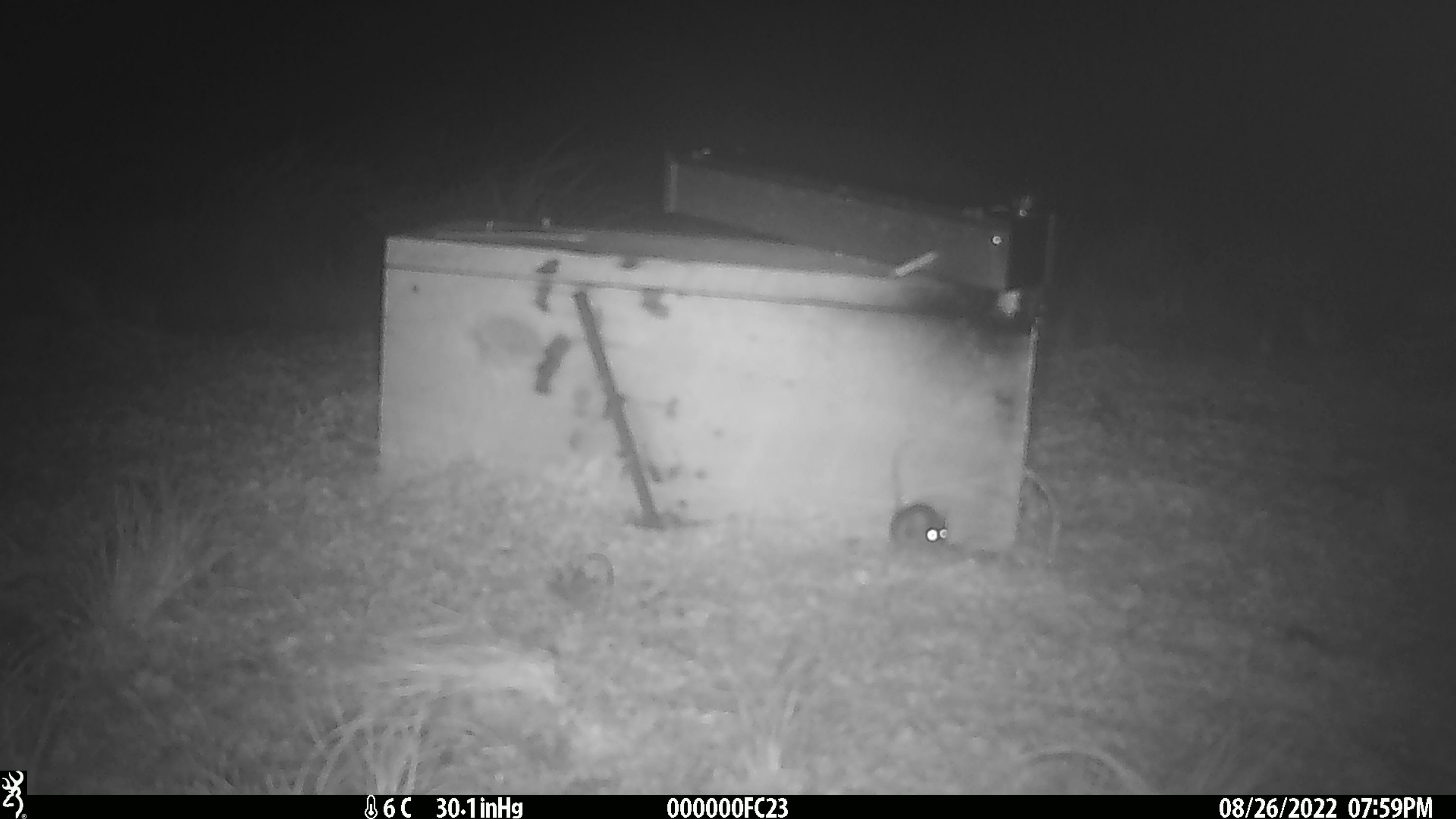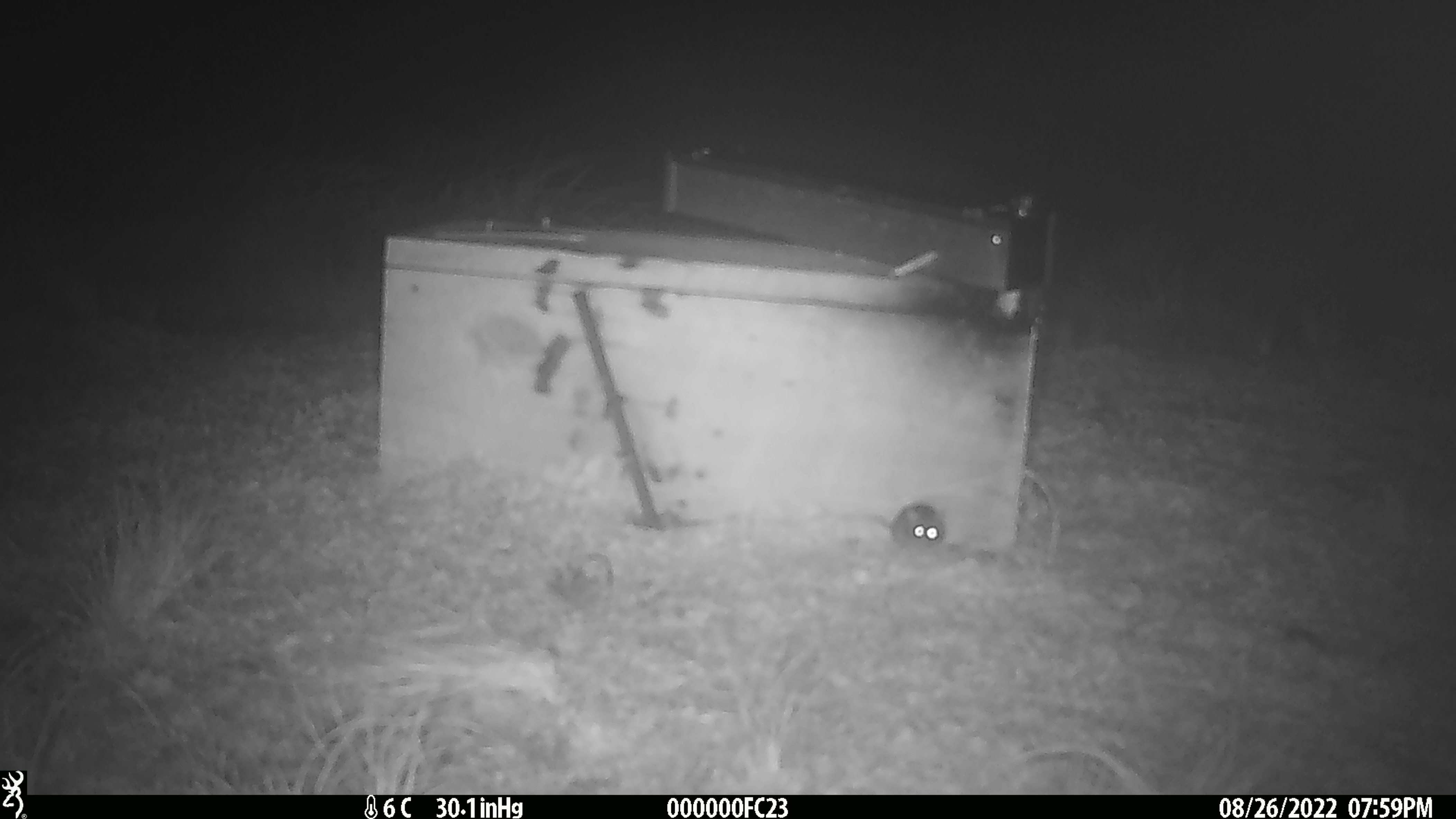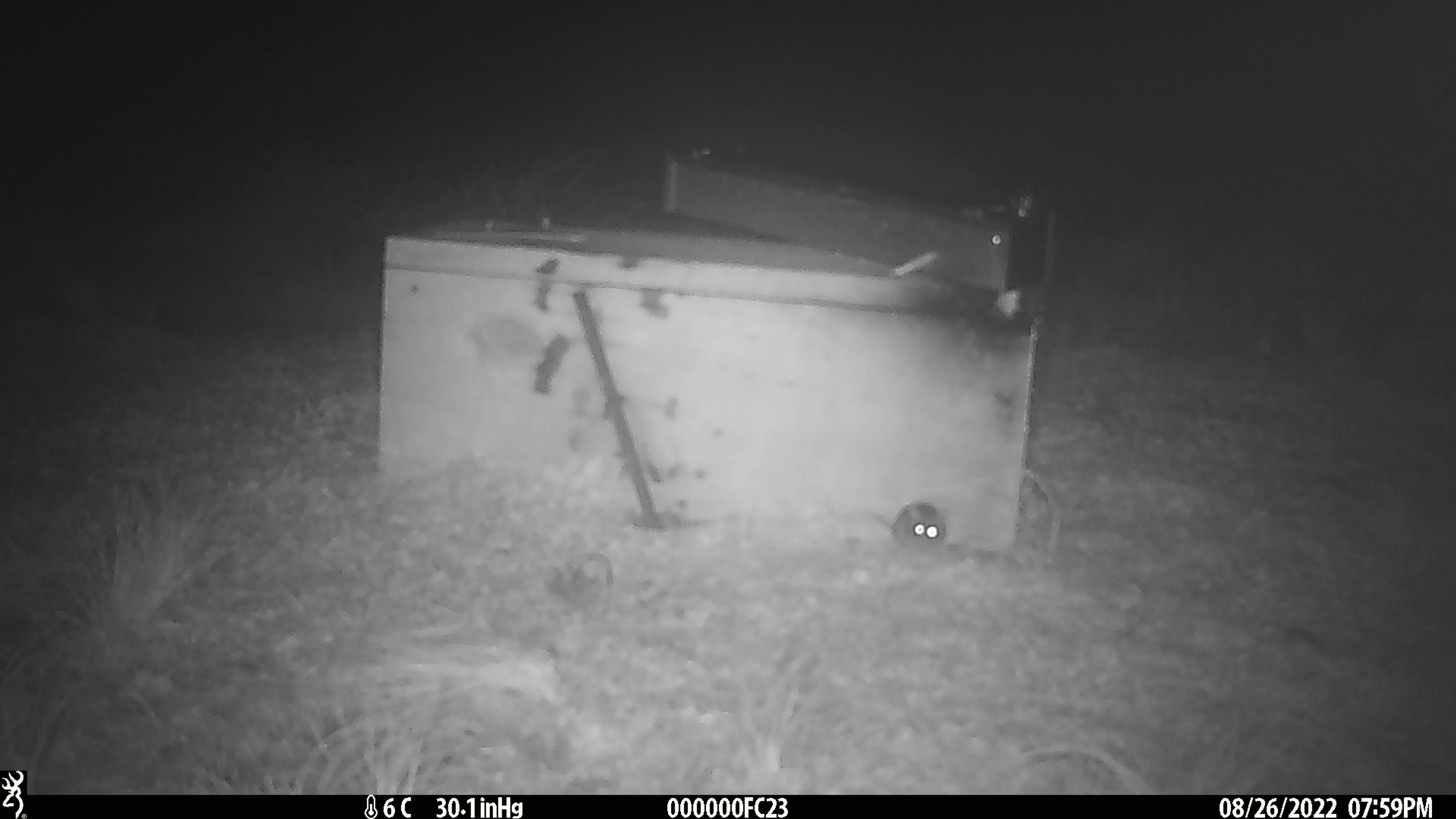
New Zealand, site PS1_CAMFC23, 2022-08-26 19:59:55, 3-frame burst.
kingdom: Animalia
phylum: Chordata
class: Mammalia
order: Rodentia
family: Muridae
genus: Mus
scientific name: Mus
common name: mouse